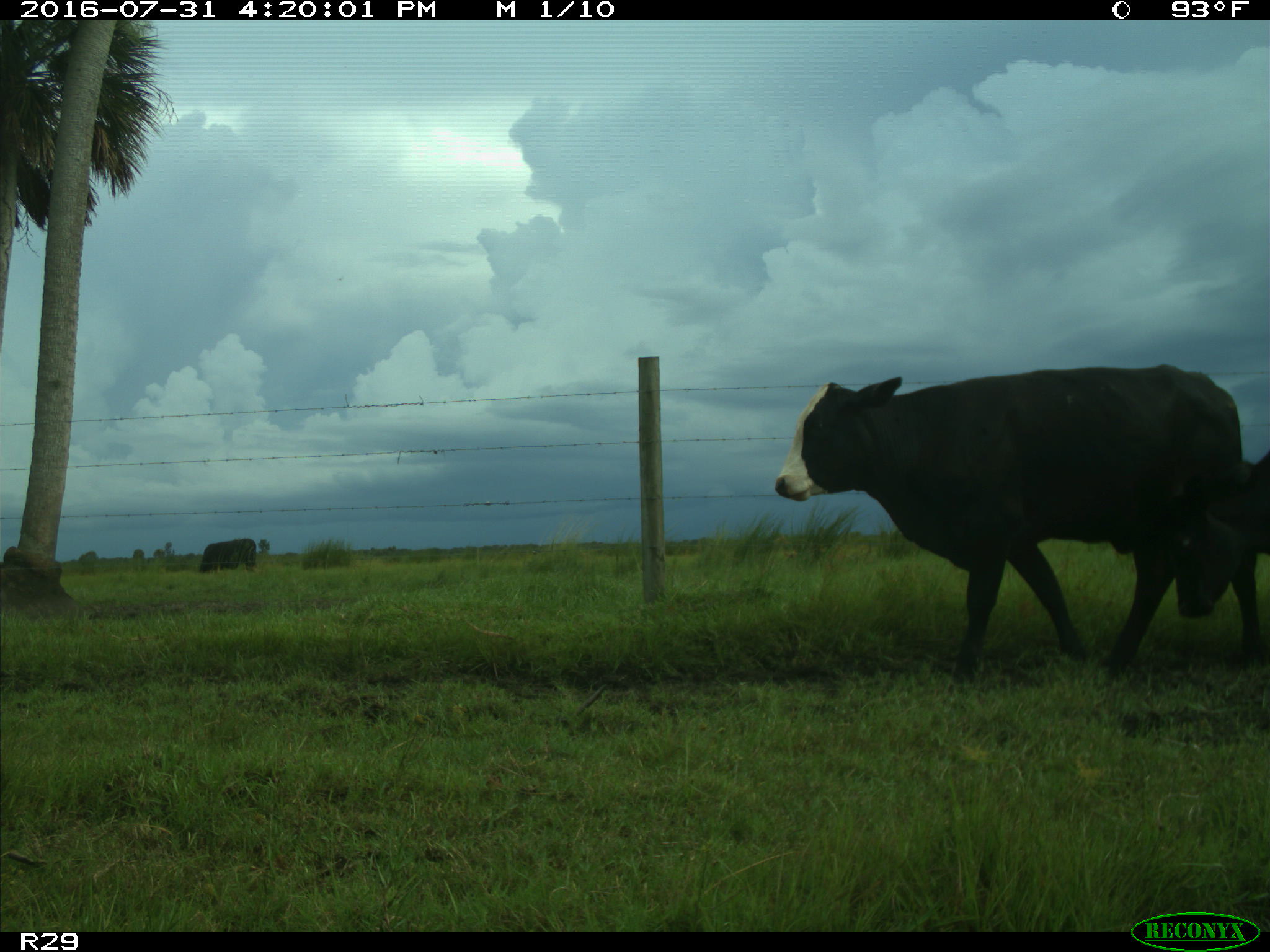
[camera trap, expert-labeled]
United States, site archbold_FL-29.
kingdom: Animalia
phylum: Chordata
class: Mammalia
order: Artiodactyla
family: Bovidae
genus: Bos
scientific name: Bos taurus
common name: domestic cow